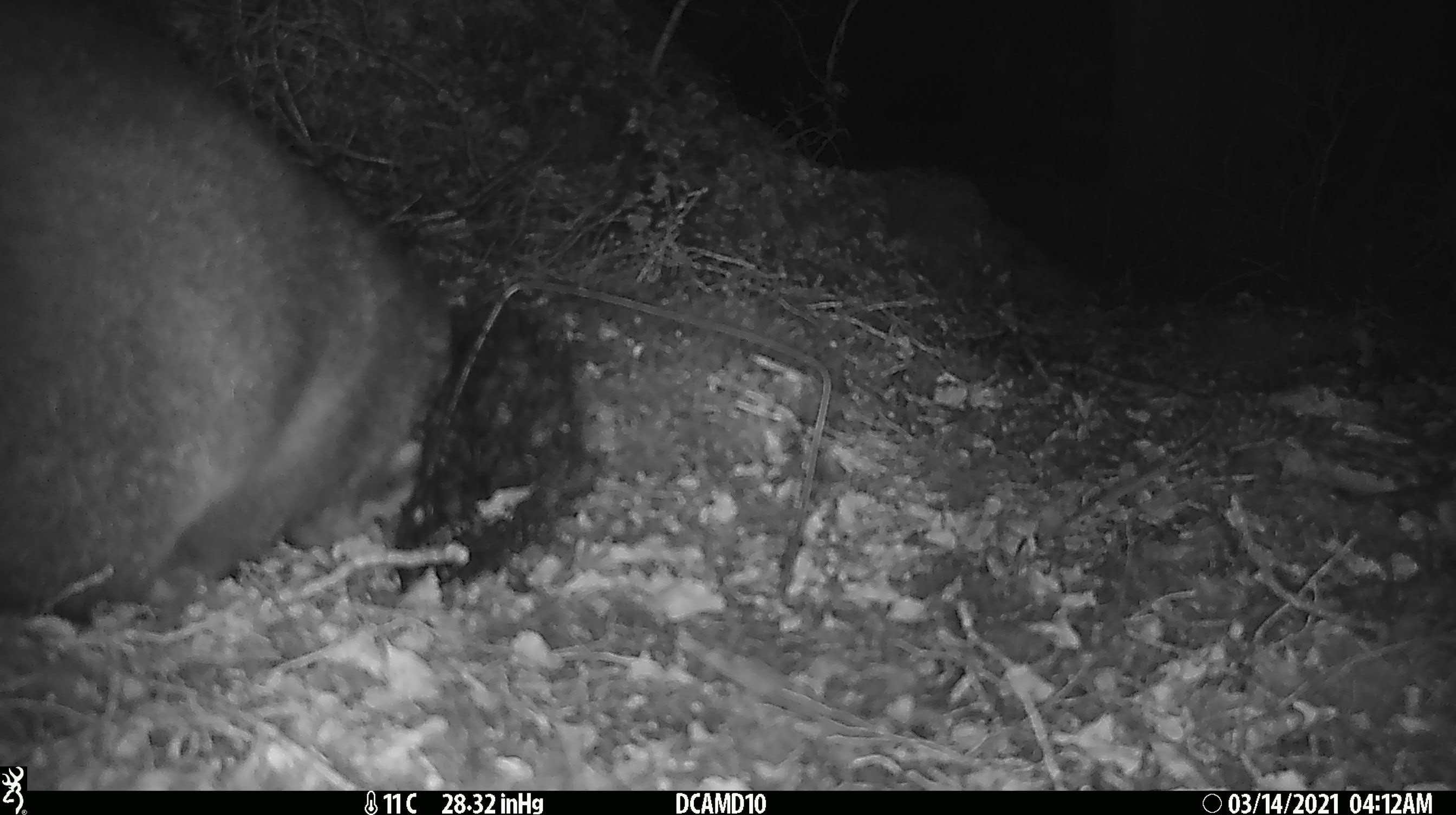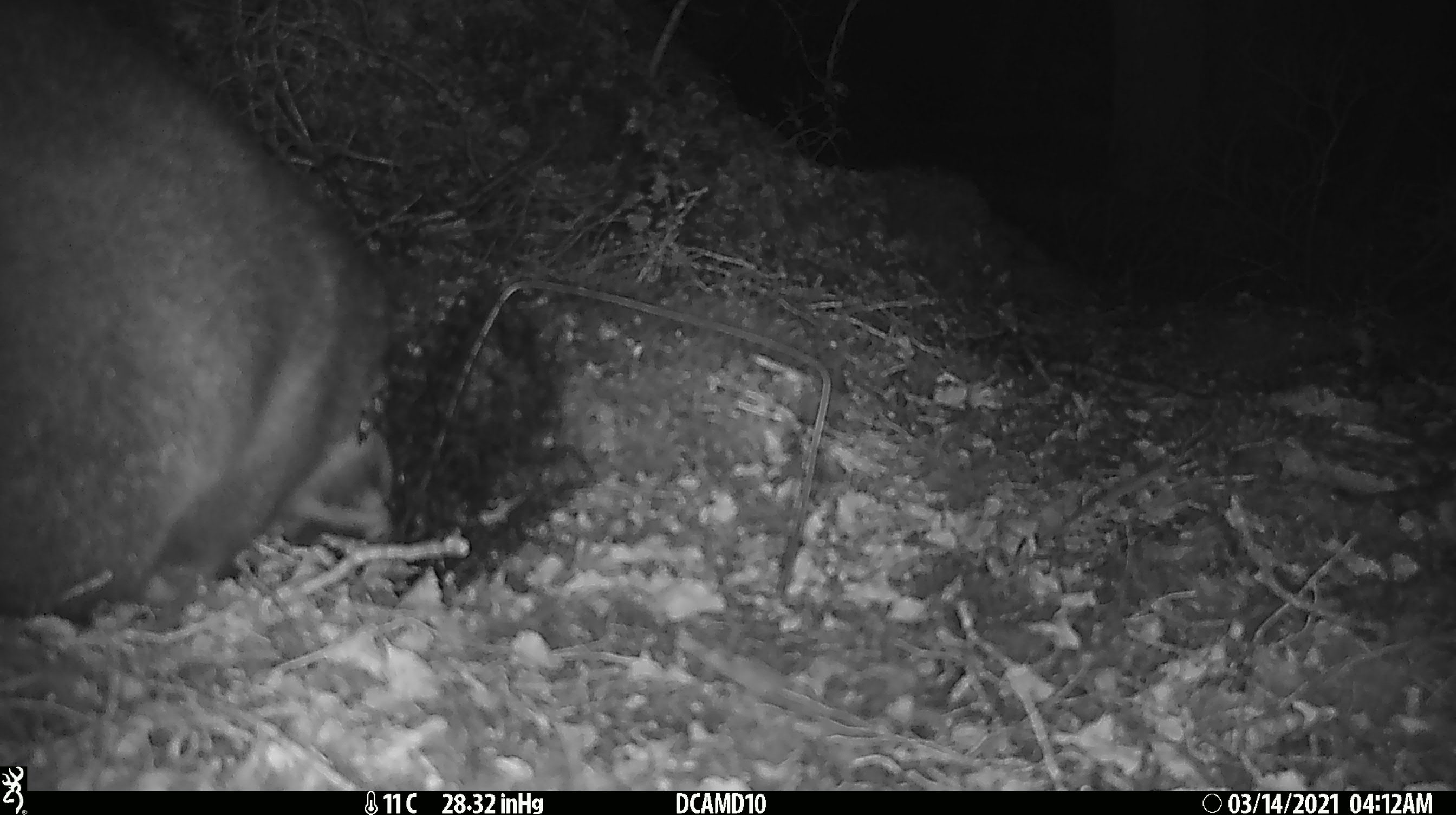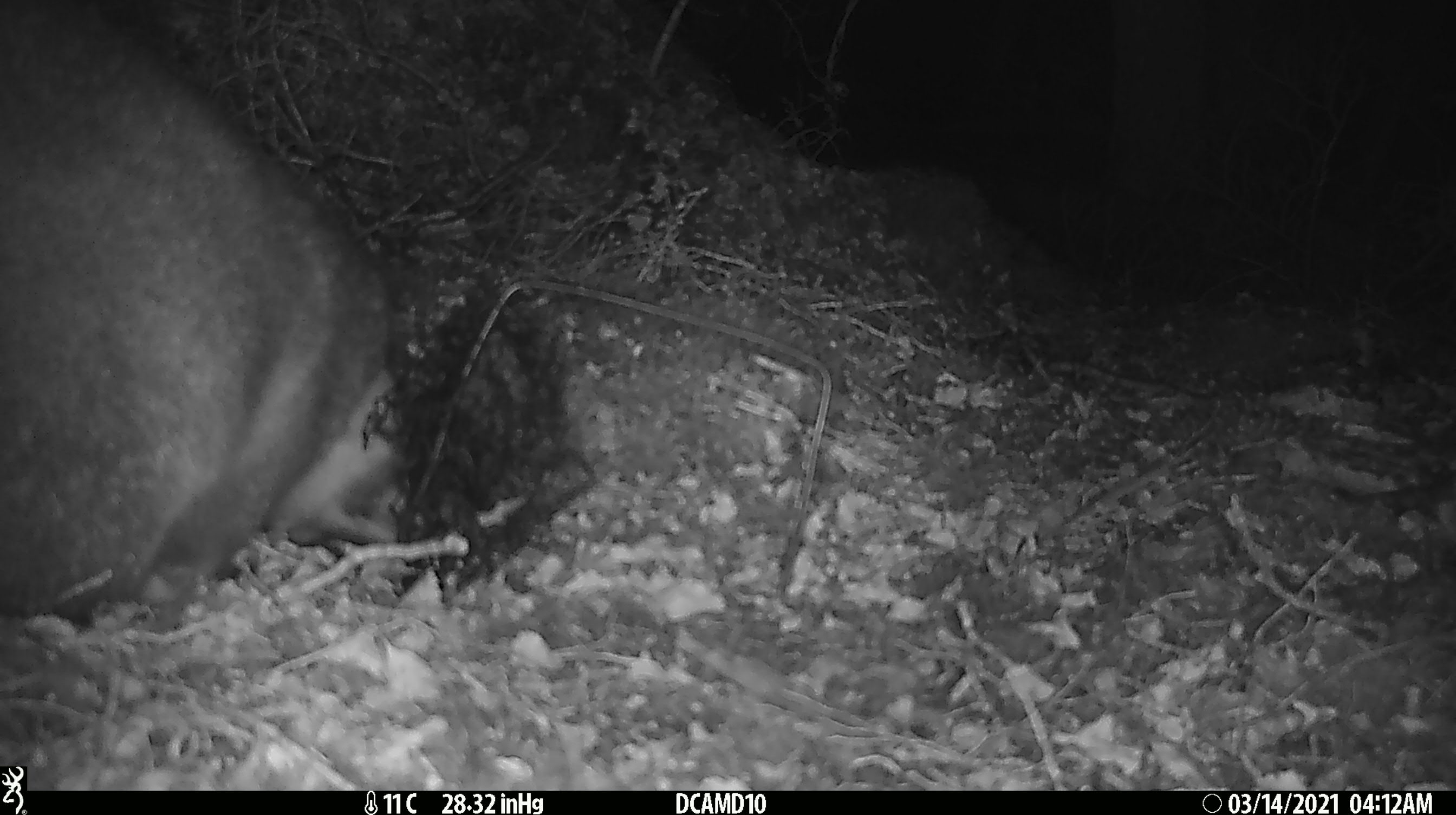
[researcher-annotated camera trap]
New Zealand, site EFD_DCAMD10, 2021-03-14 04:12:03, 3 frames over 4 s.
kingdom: Animalia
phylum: Chordata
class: Mammalia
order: Diprotodontia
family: Phalangeridae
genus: Trichosurus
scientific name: Trichosurus vulpecula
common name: common brushtail possum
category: possum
Possum (common brushtail possum) (Trichosurus vulpecula).